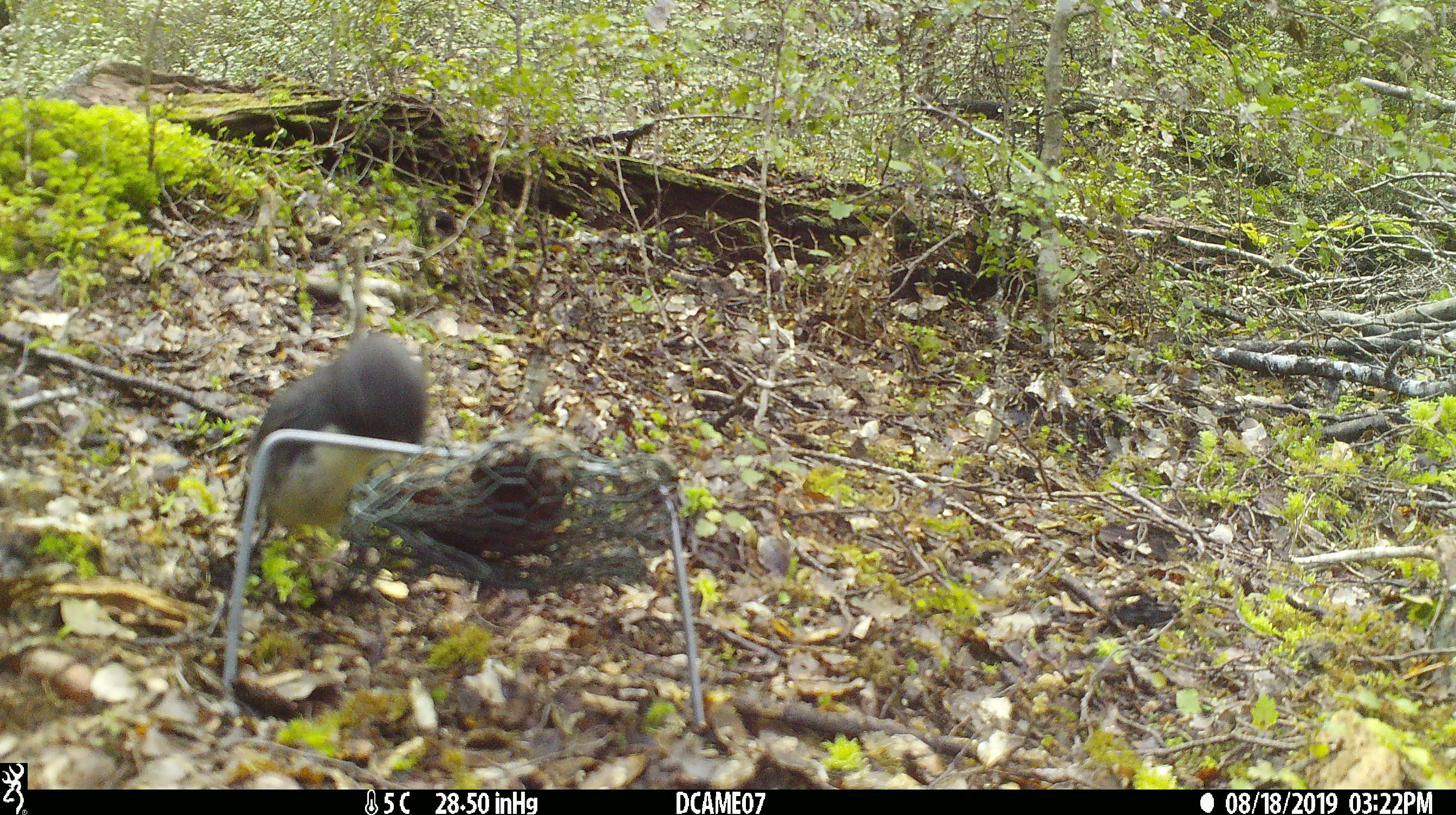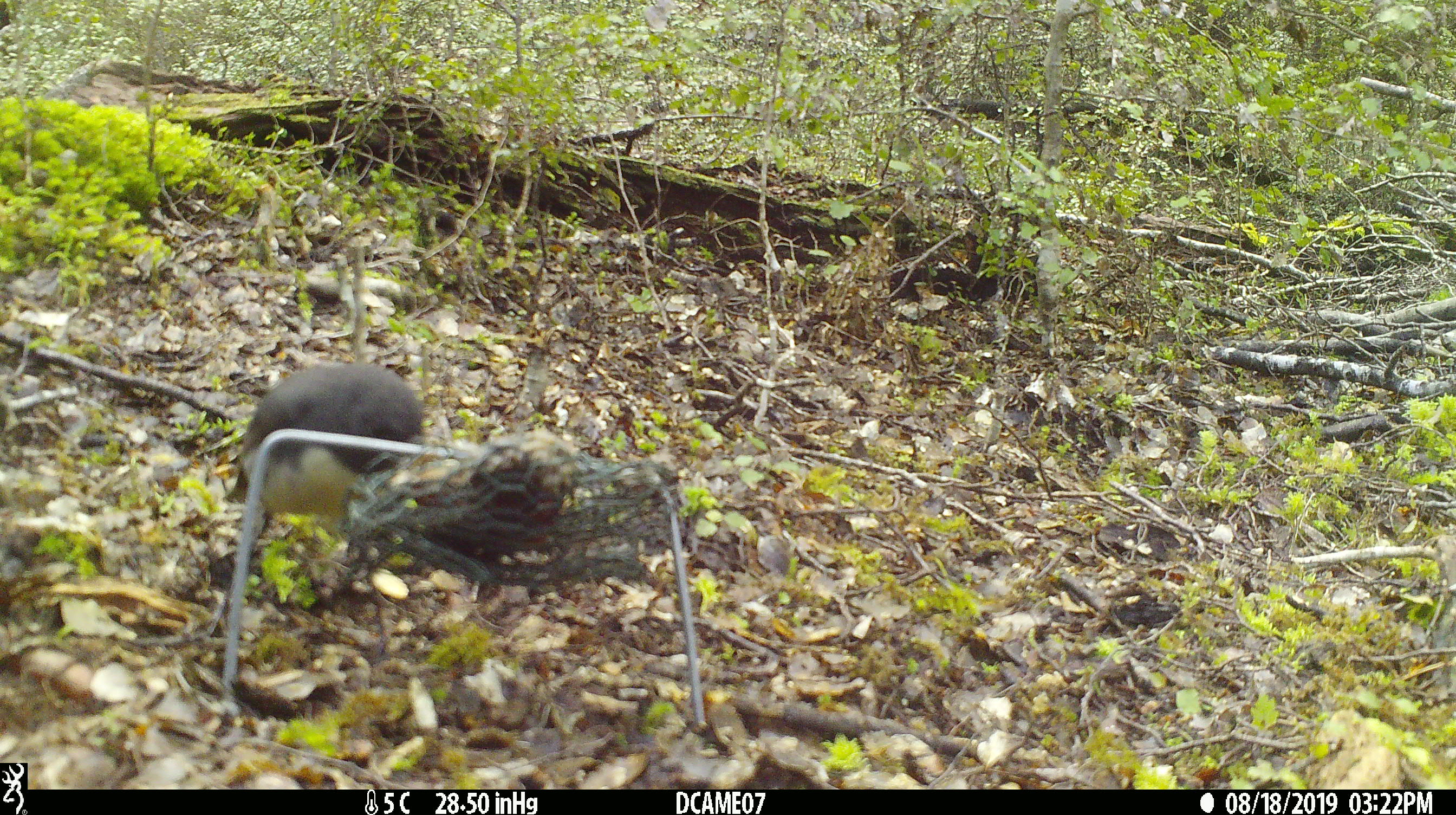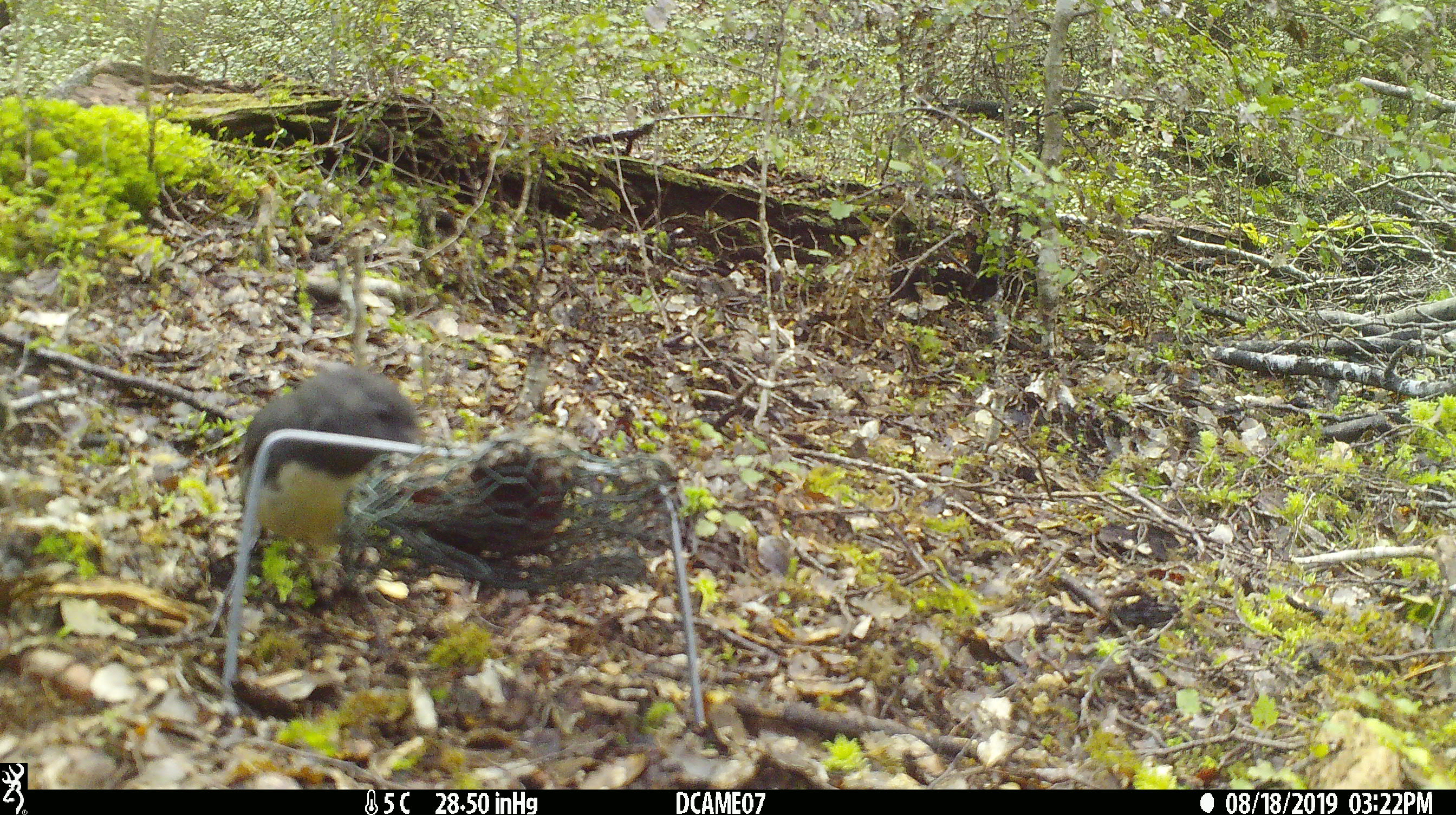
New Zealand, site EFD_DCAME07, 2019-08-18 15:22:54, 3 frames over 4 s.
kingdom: Animalia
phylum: Chordata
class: Aves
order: Passeriformes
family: Petroicidae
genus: Petroica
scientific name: Petroica australis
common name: new zealand robin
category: robin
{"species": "robin (new zealand robin) (Petroica australis)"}